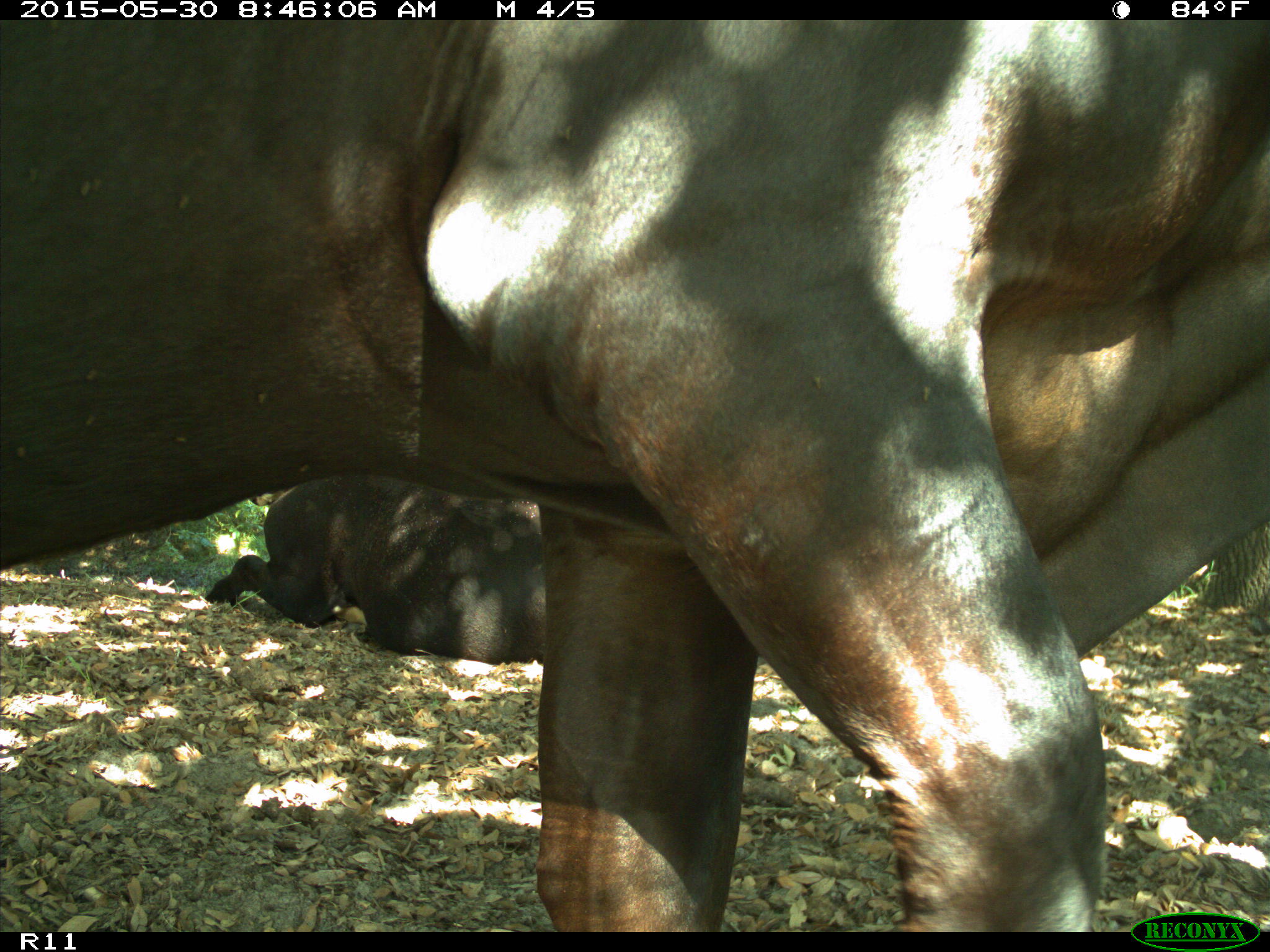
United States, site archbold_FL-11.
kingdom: Animalia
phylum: Chordata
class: Mammalia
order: Artiodactyla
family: Bovidae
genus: Bos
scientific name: Bos taurus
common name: domestic cow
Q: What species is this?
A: Bos taurus (domestic cow).